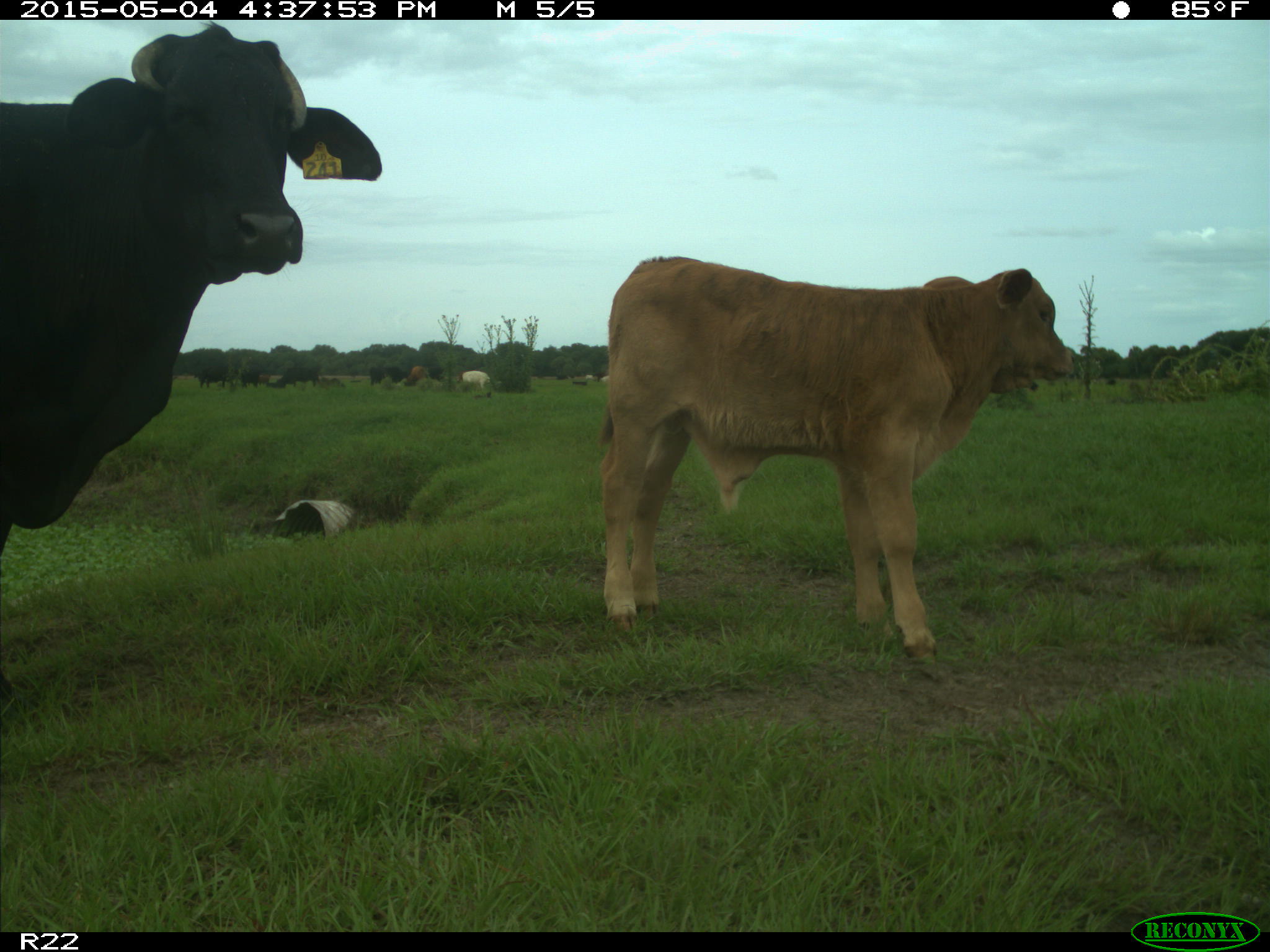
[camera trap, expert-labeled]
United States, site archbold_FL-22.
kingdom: Animalia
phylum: Chordata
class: Mammalia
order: Artiodactyla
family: Bovidae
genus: Bos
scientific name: Bos taurus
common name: domestic cow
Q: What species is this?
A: Bos taurus (domestic cow).